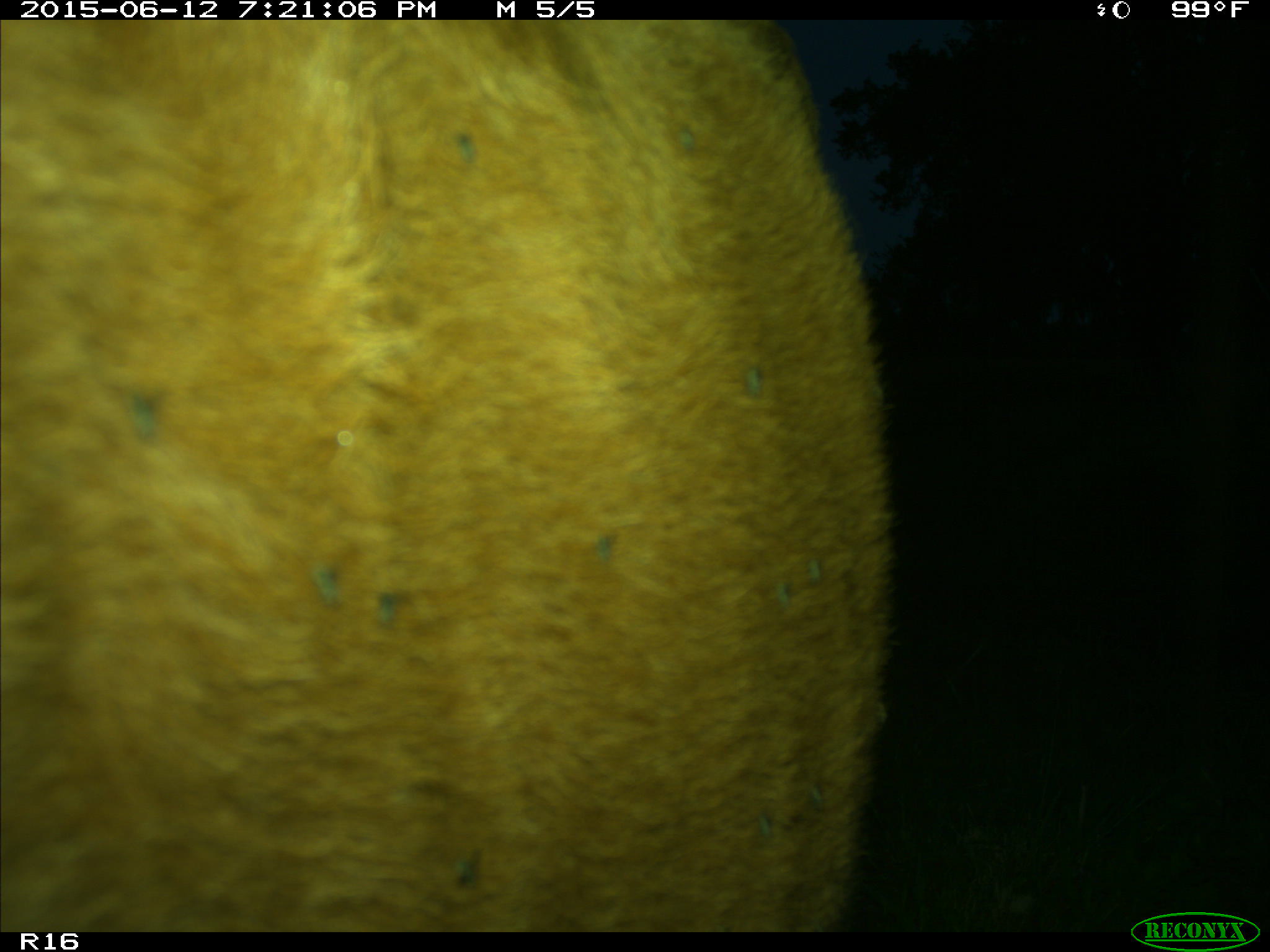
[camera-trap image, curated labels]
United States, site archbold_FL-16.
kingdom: Animalia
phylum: Chordata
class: Mammalia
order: Artiodactyla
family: Bovidae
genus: Bos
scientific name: Bos taurus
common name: domestic cow